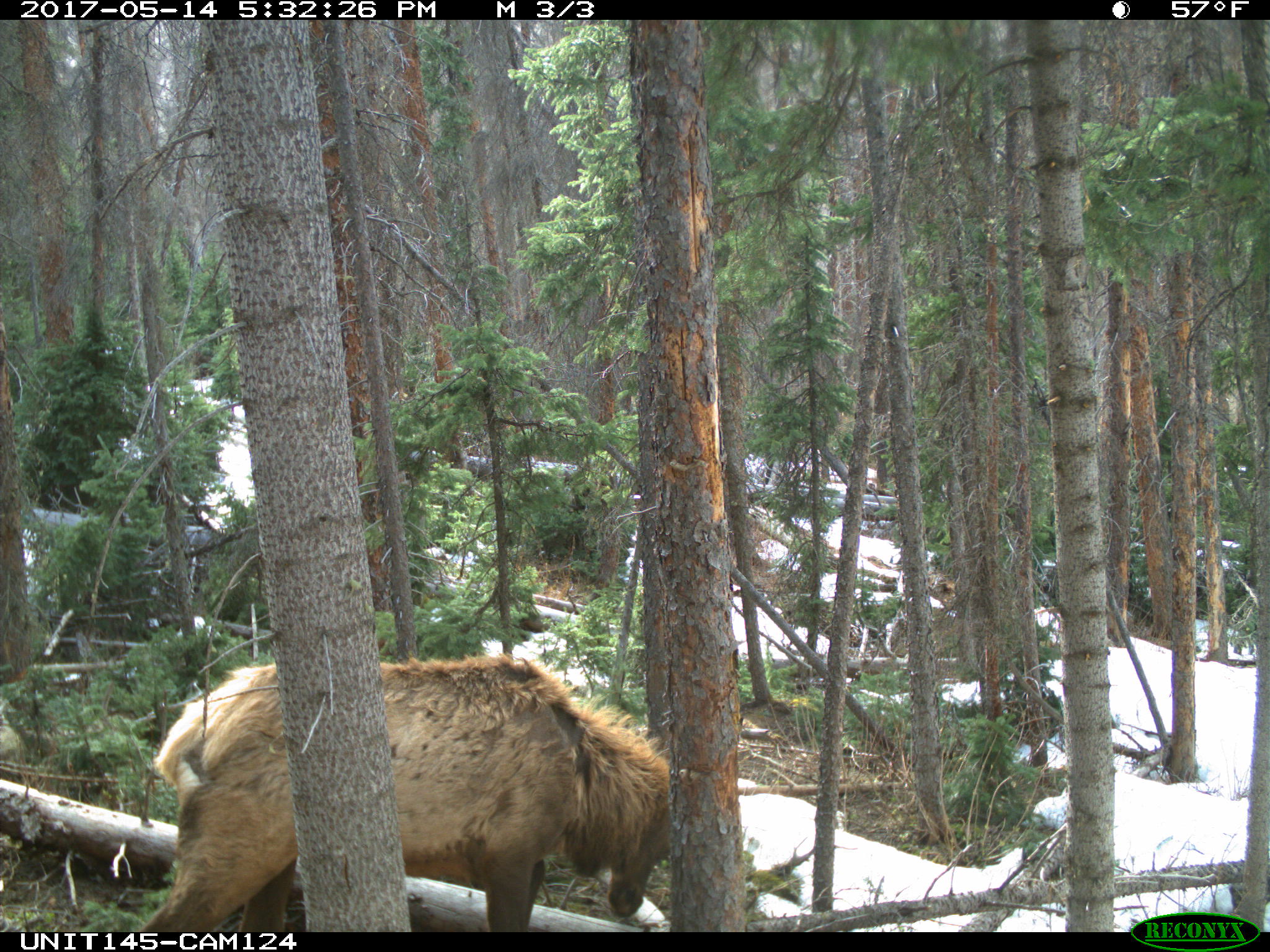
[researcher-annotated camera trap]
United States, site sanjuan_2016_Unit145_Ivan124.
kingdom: Animalia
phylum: Chordata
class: Mammalia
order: Artiodactyla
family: Cervidae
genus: Cervus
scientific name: Cervus elaphus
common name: red deer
Cervus elaphus (red deer).